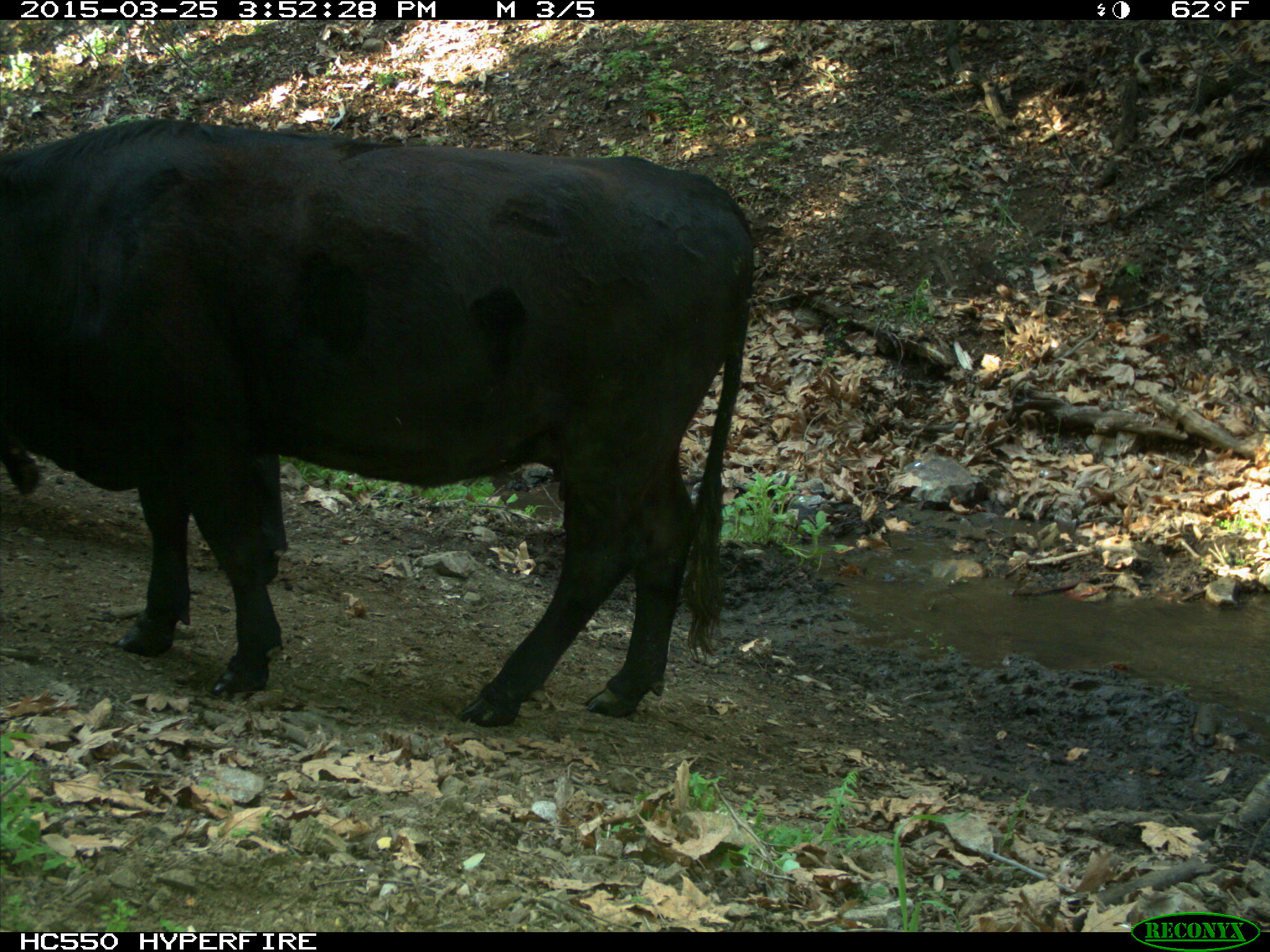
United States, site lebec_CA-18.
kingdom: Animalia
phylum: Chordata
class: Mammalia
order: Artiodactyla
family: Bovidae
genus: Bos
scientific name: Bos taurus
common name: domestic cow